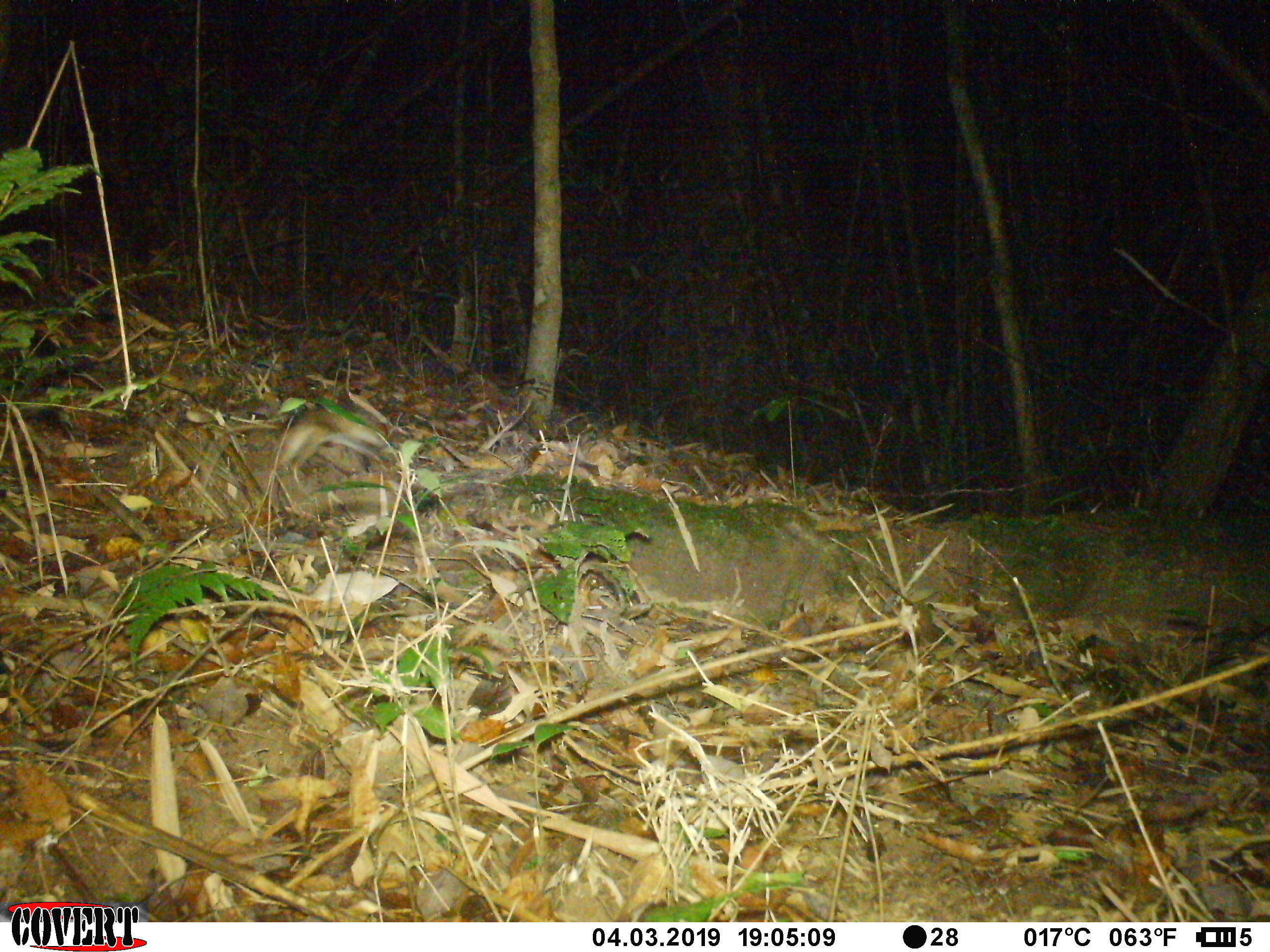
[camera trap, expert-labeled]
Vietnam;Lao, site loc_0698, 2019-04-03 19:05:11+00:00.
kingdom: Animalia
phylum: Chordata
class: Mammalia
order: Rodentia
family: Muridae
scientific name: Muridae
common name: old-world mice and rats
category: unidentified murid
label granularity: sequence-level